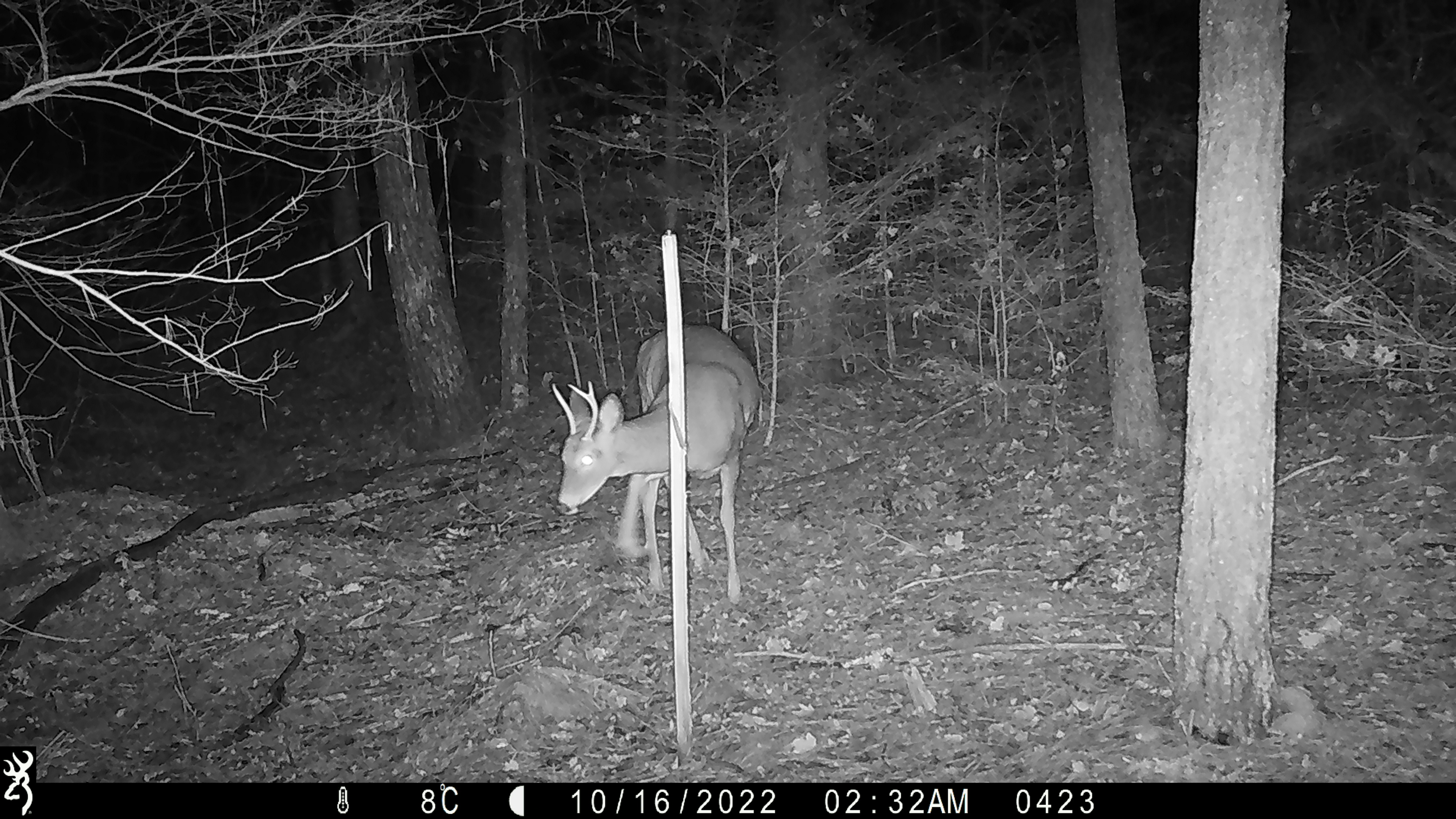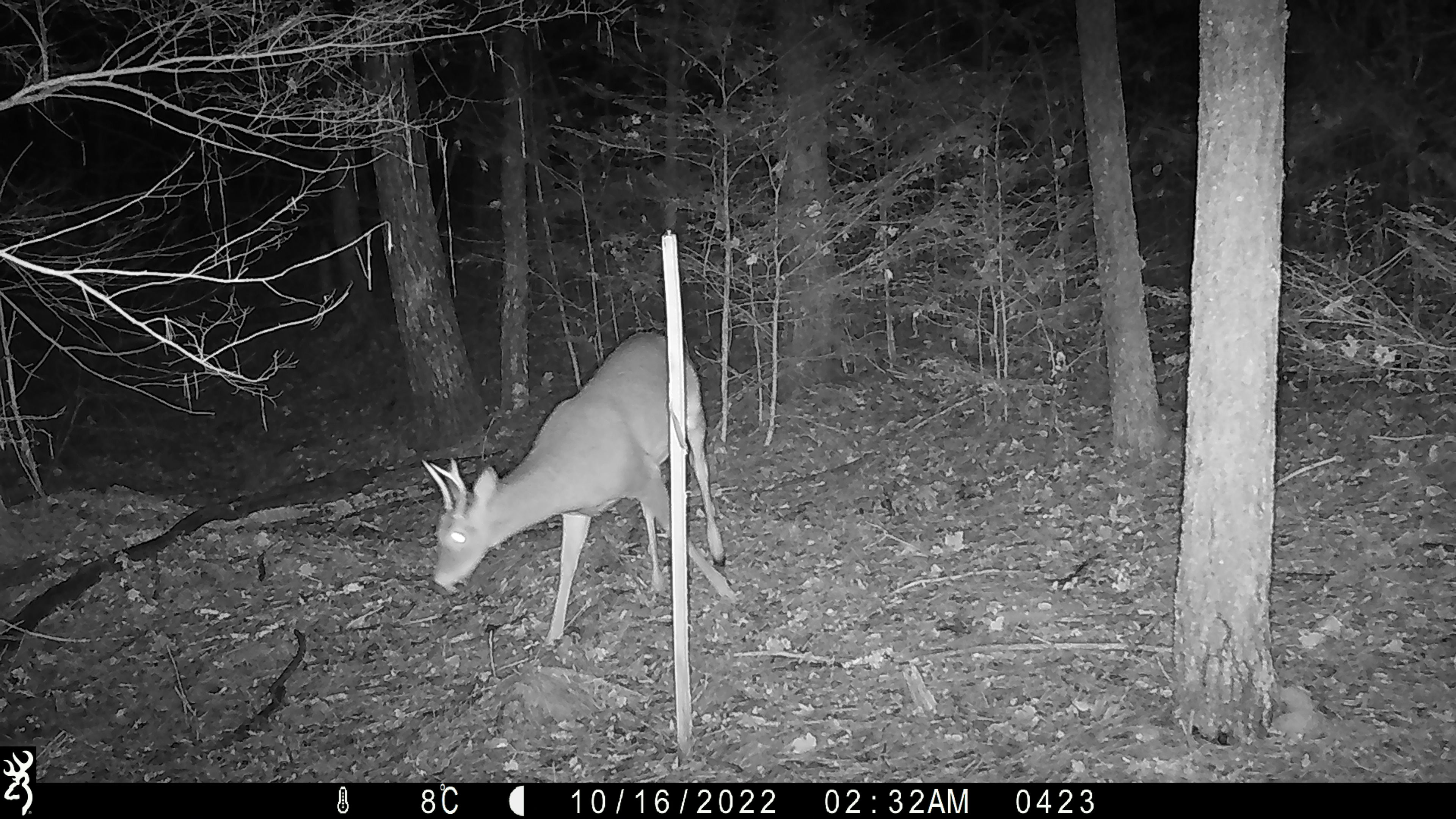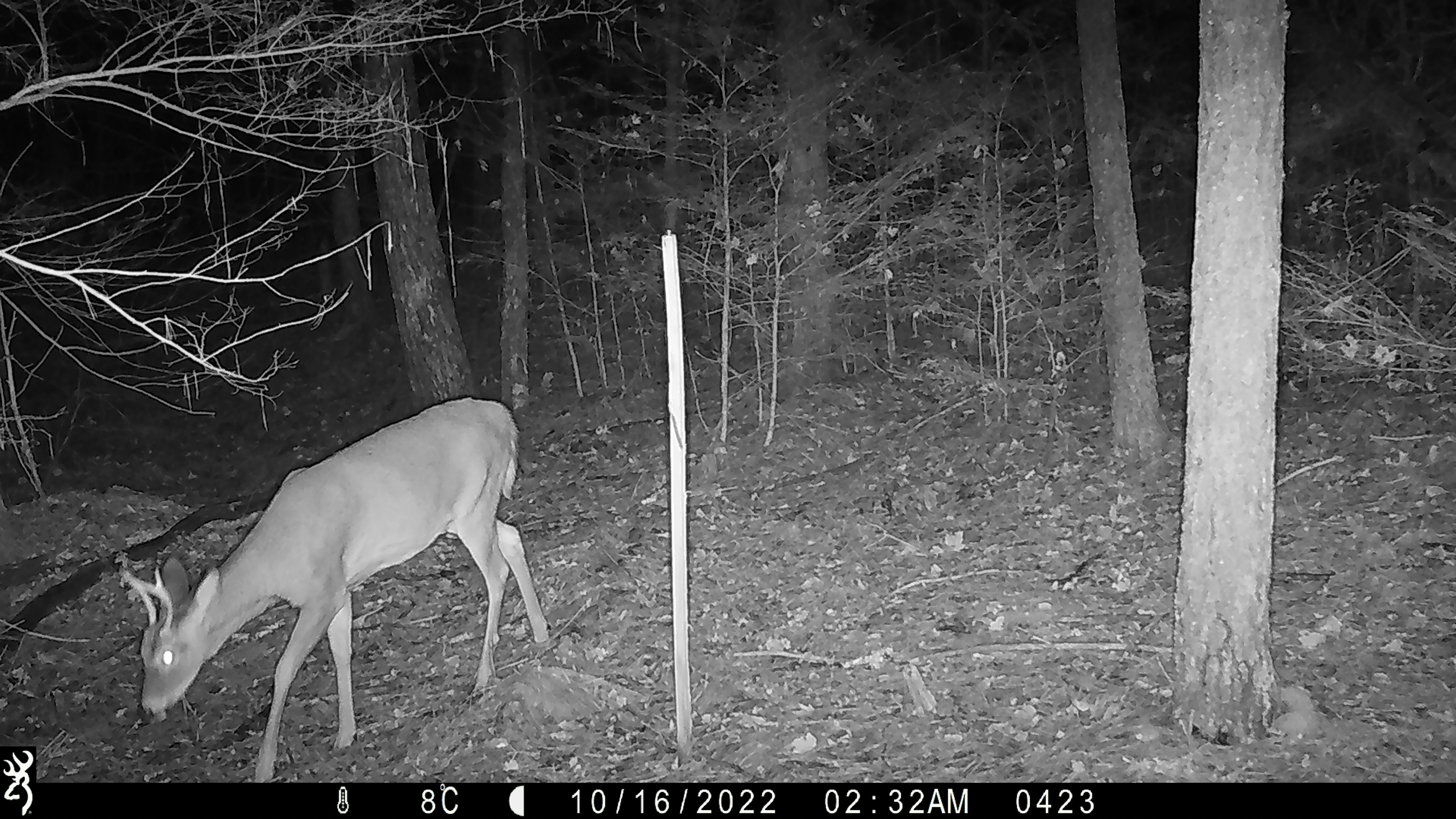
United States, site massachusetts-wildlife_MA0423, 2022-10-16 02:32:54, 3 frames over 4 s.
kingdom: Animalia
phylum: Chordata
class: Mammalia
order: Artiodactyla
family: Cervidae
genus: Odocoileus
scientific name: Odocoileus virginianus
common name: white-tailed deer